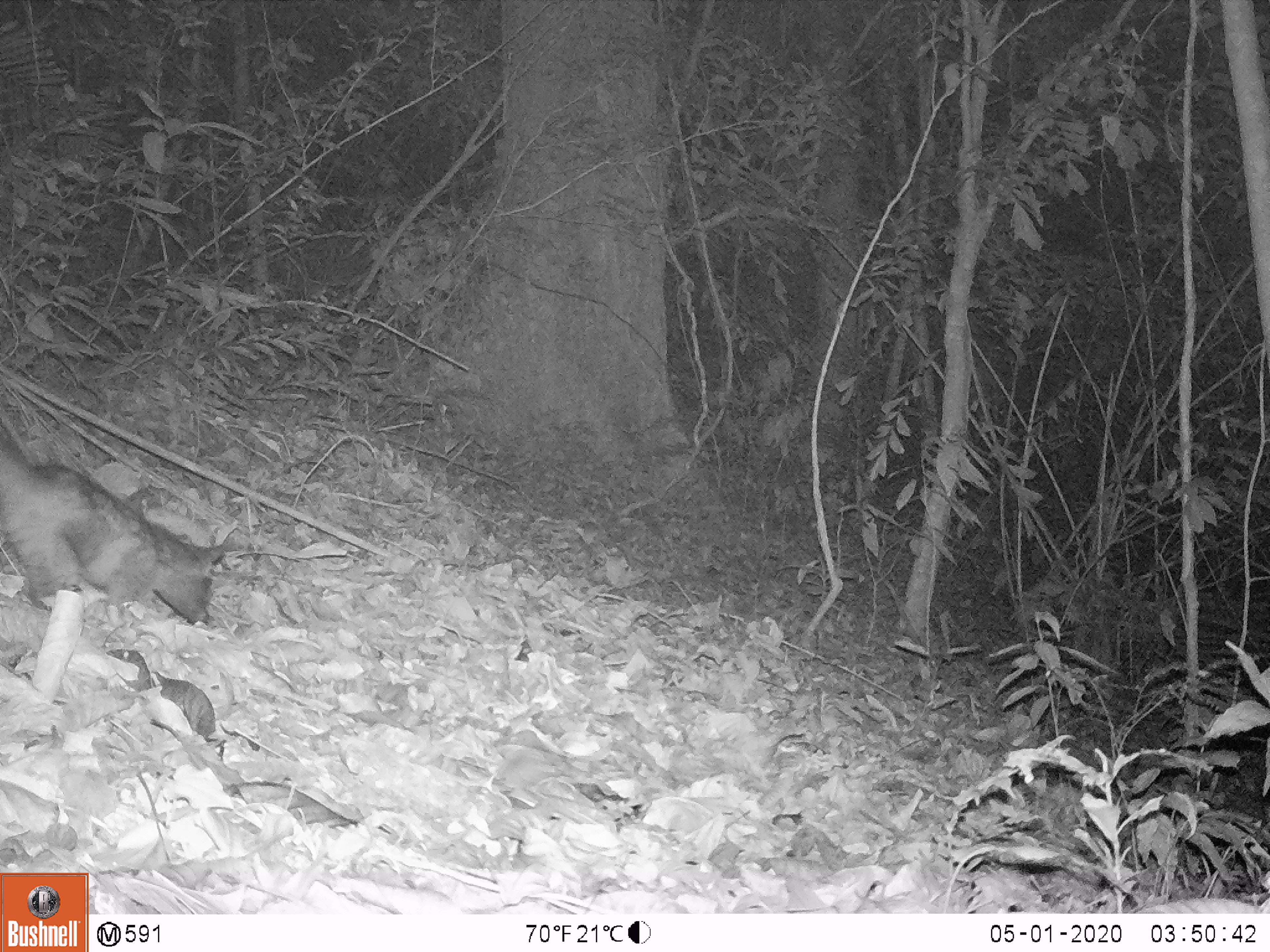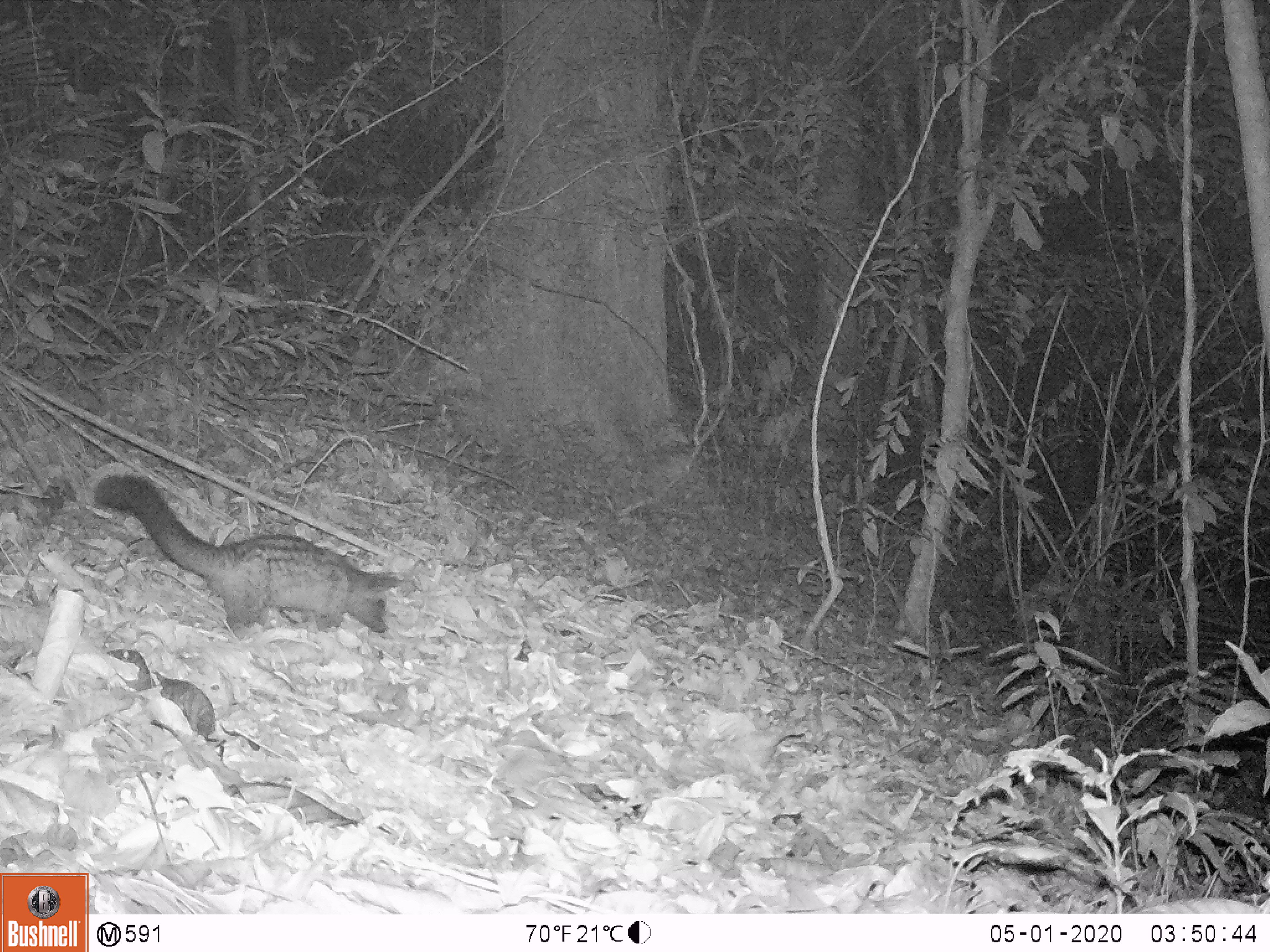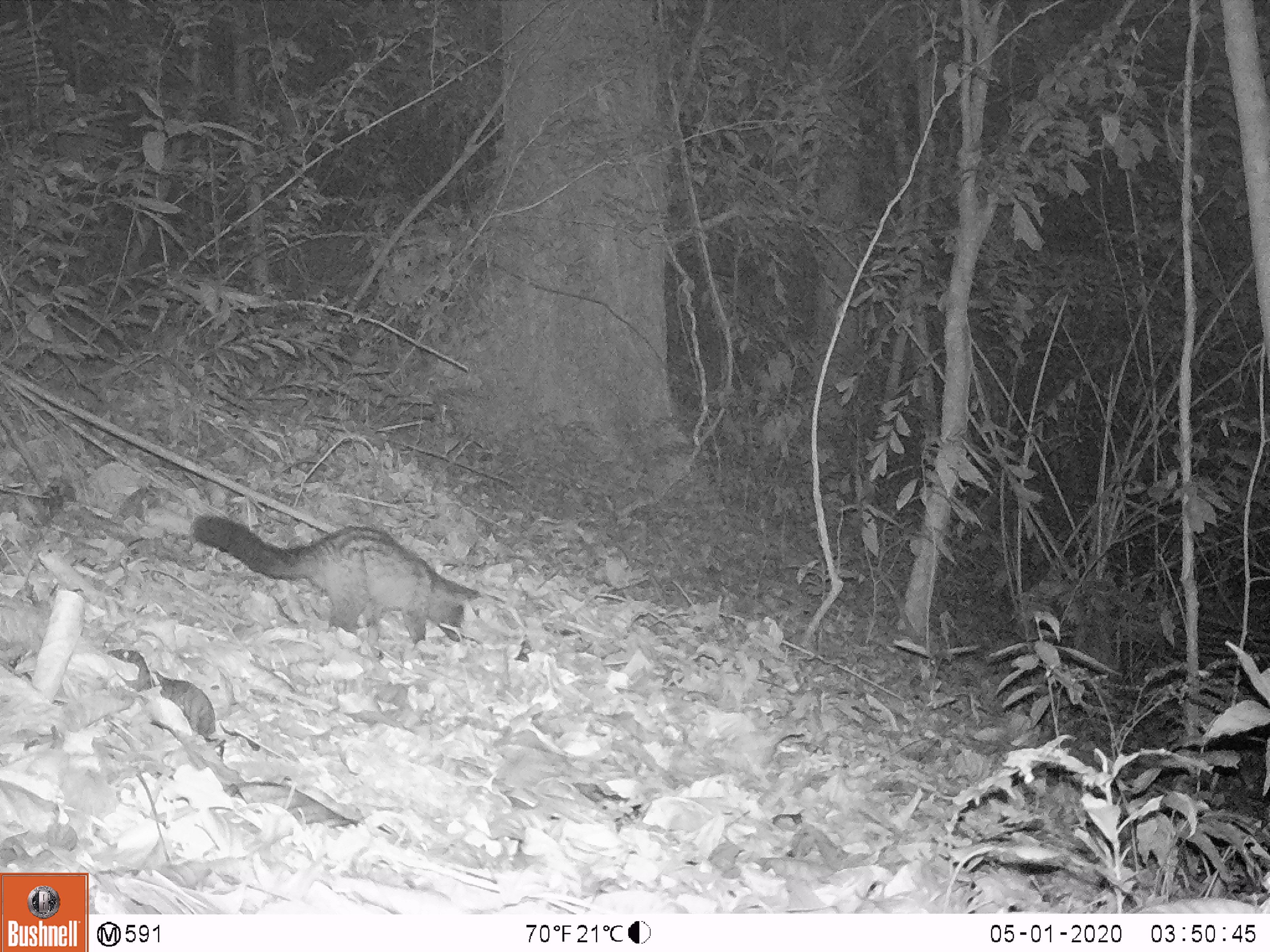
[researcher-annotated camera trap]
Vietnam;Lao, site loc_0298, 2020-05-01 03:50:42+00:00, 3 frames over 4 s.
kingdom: Animalia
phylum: Chordata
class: Mammalia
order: Carnivora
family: Viverridae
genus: Paradoxurus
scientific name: Paradoxurus hermaphroditus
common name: common palm civet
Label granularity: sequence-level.